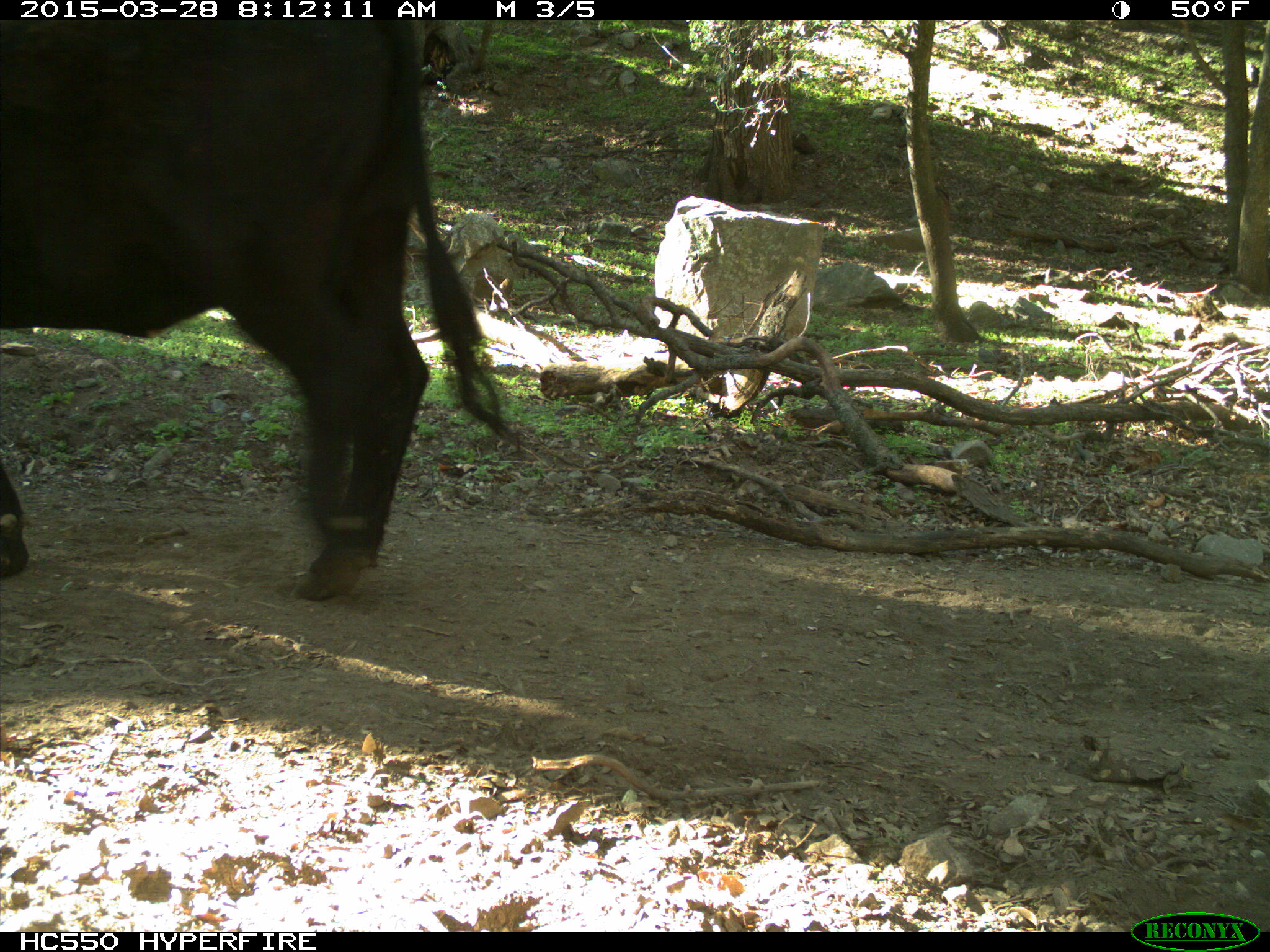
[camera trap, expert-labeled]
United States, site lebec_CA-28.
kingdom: Animalia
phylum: Chordata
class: Mammalia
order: Artiodactyla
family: Bovidae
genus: Bos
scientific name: Bos taurus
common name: domestic cow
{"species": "Bos taurus (domestic cow)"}